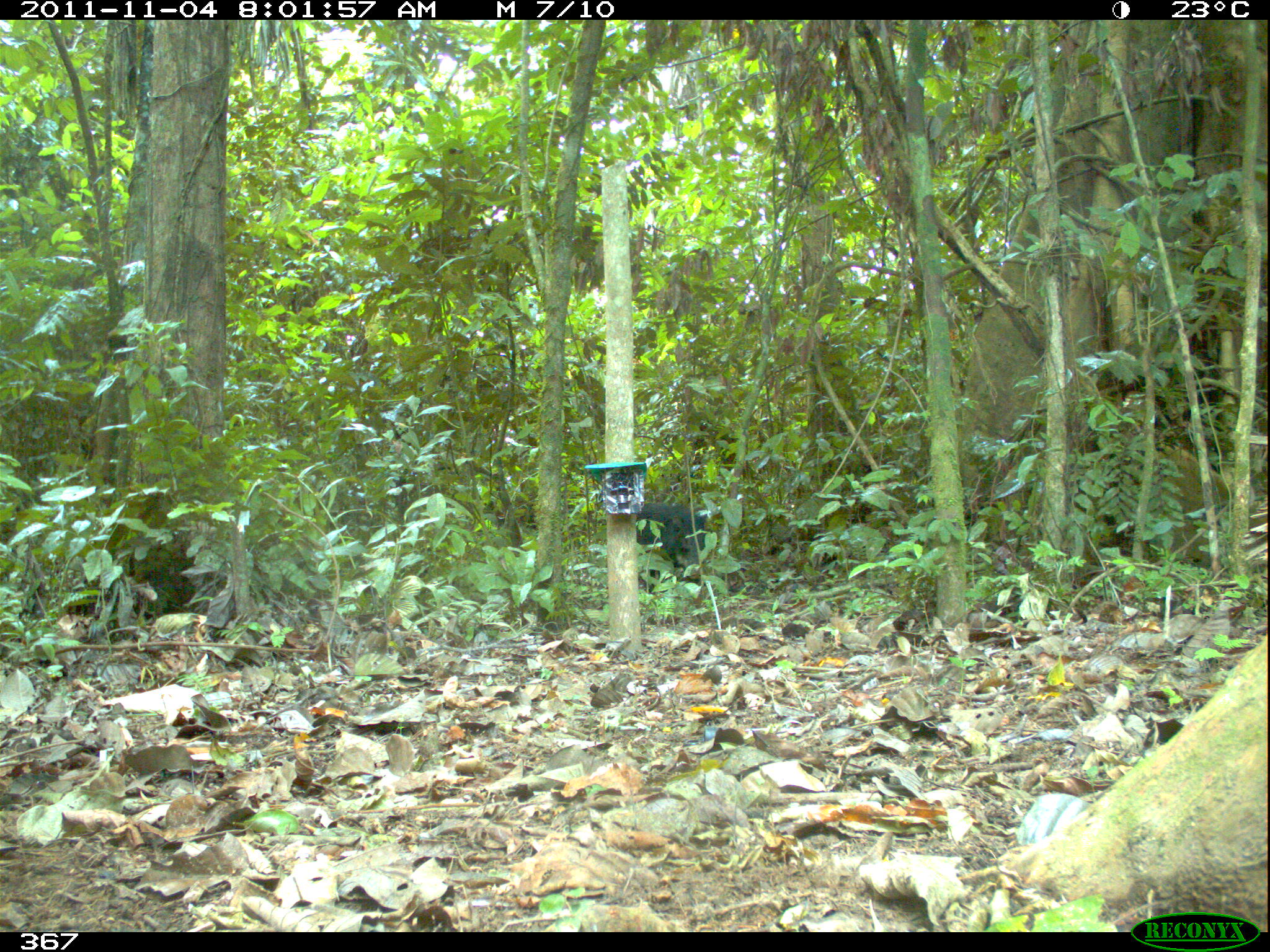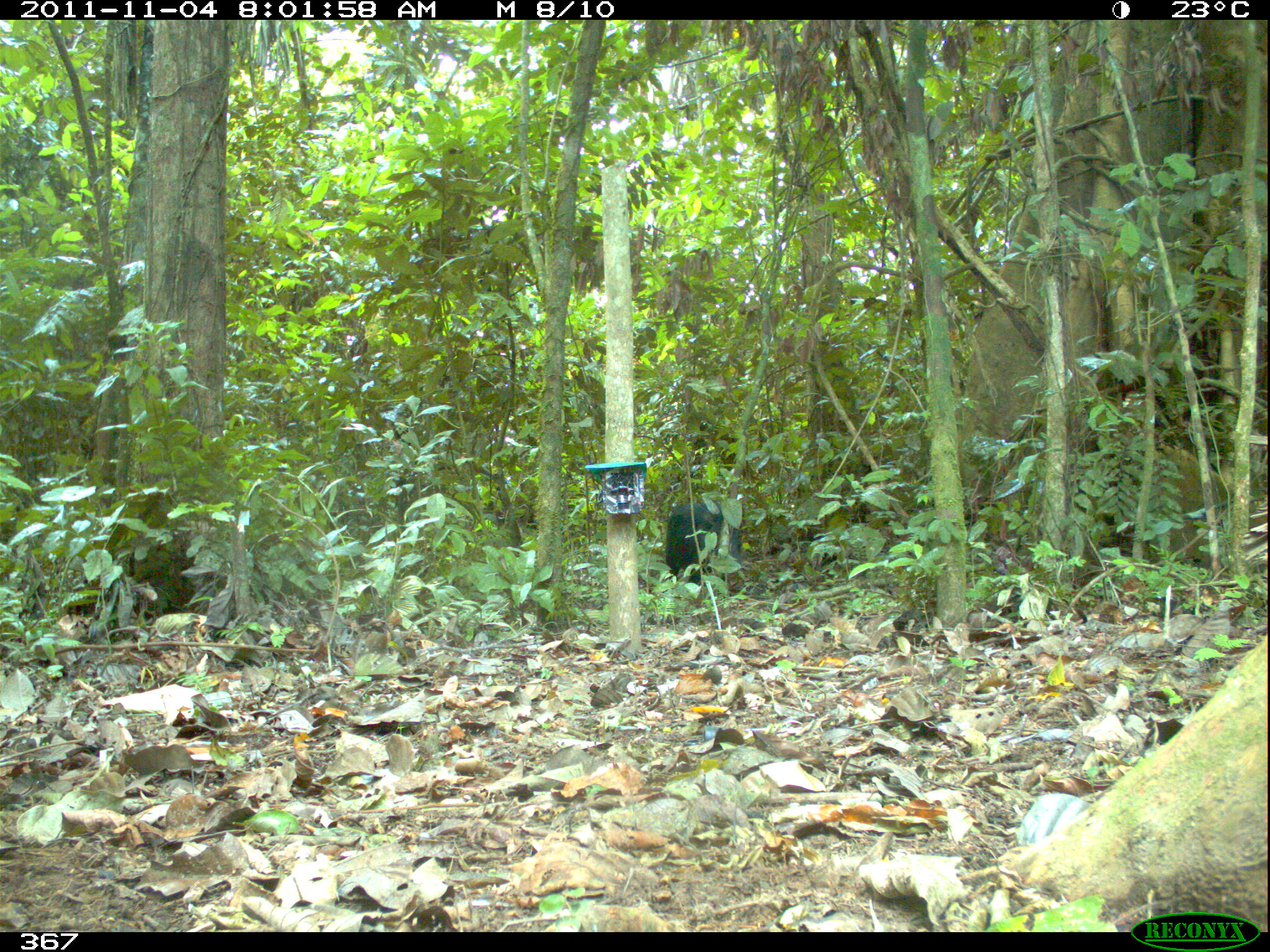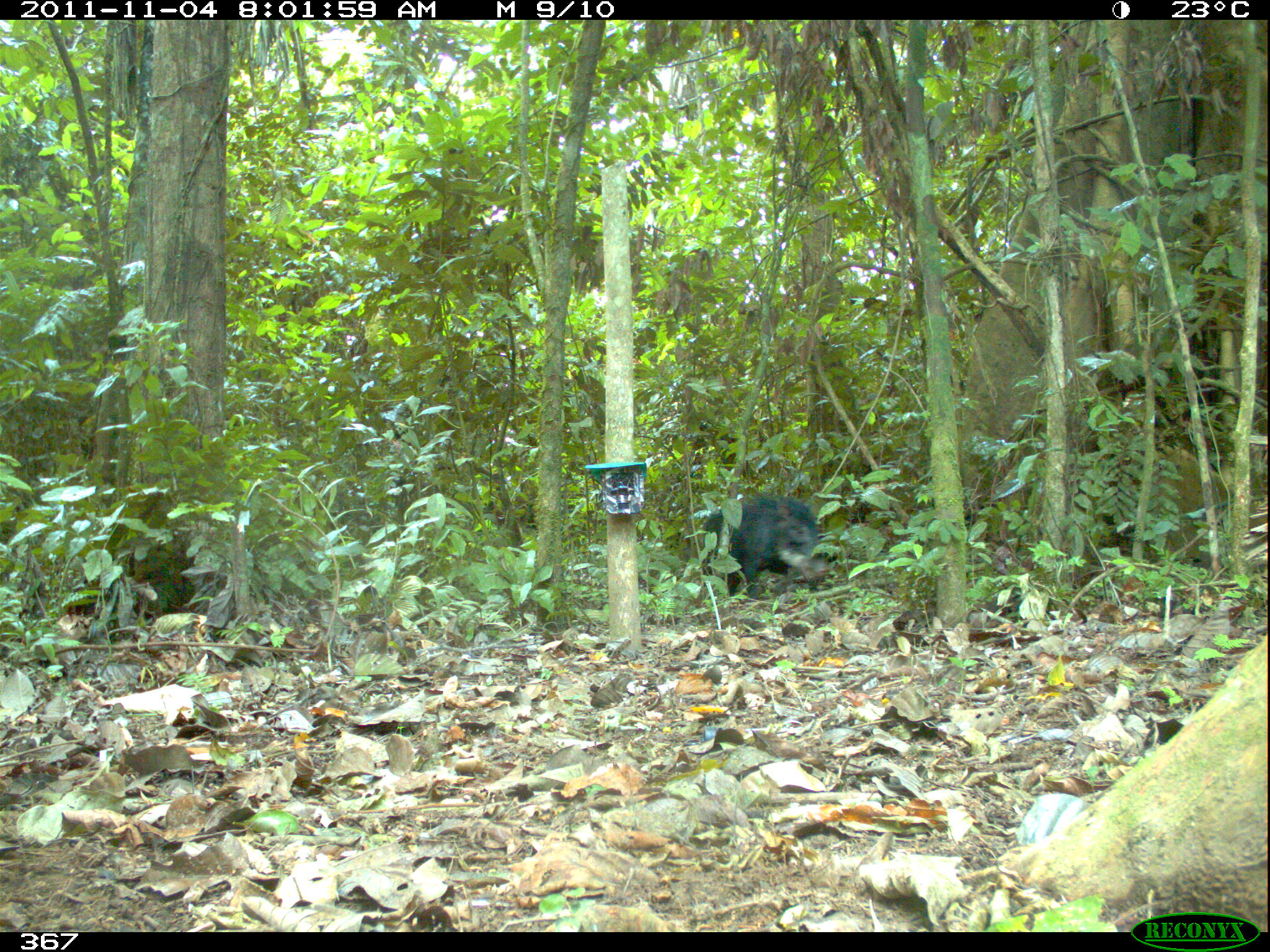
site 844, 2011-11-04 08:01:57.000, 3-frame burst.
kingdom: Animalia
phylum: Chordata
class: Mammalia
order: Artiodactyla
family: Tayassuidae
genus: Tayassu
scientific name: Tayassu pecari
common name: white-lipped peccary